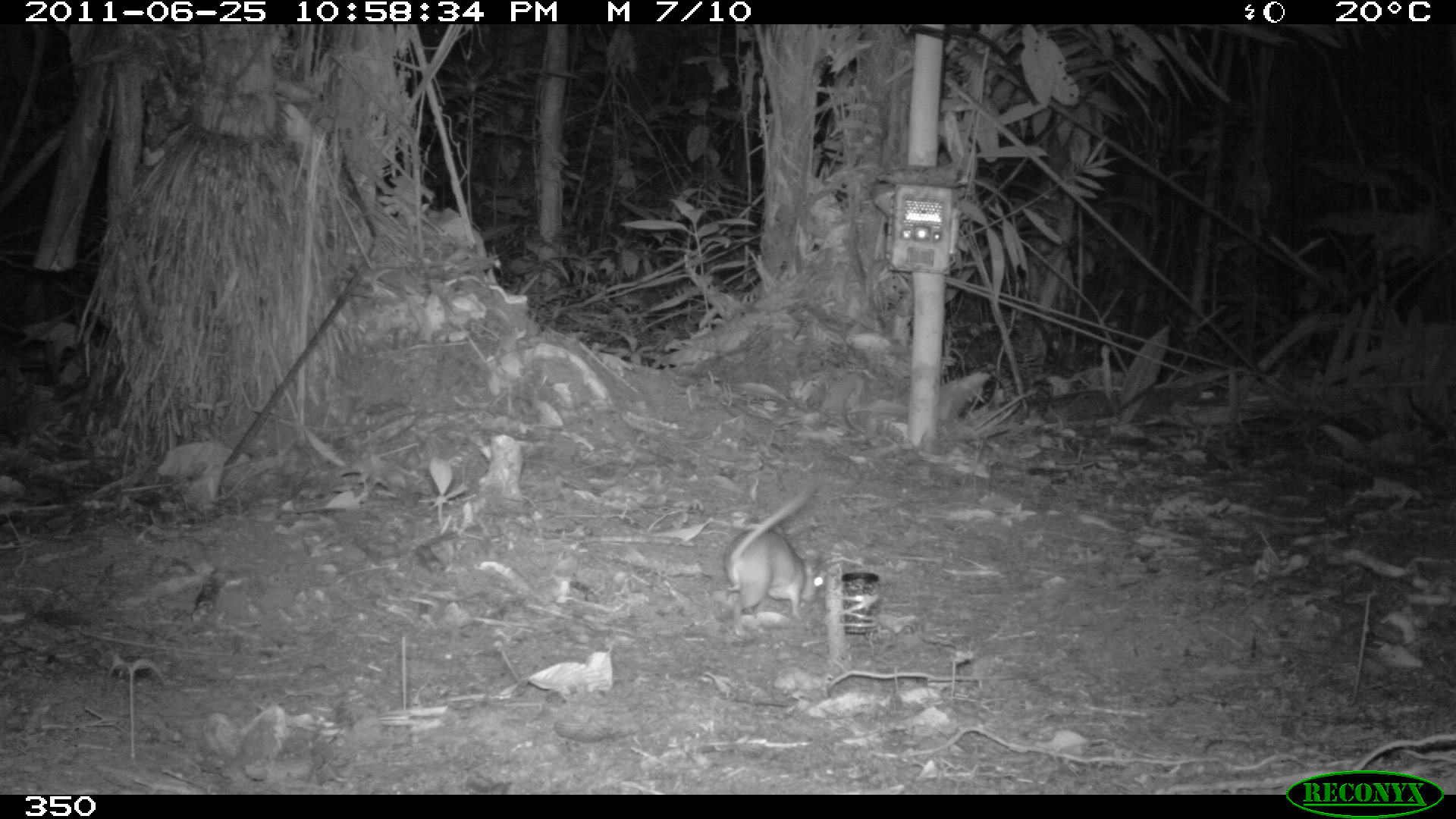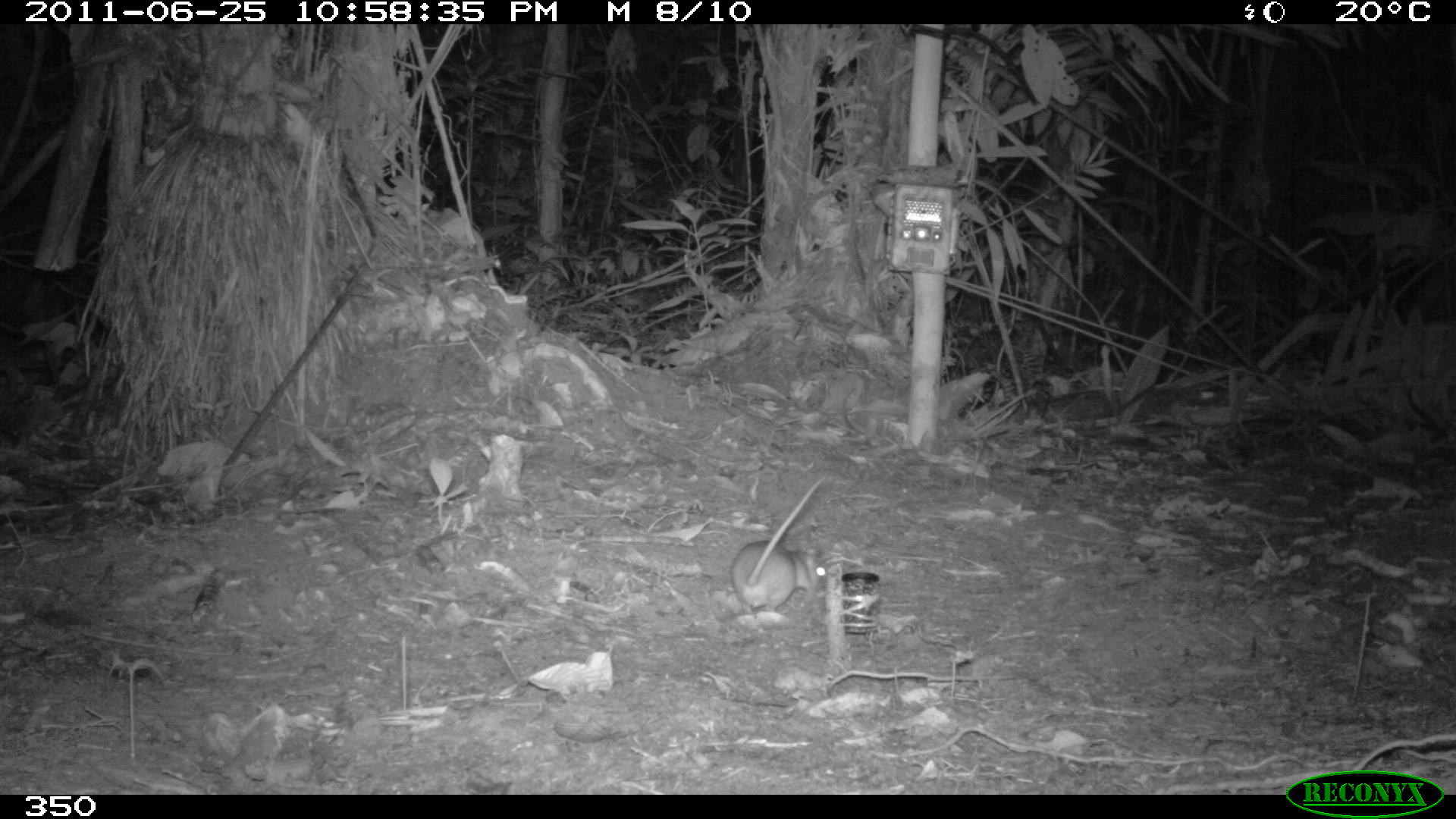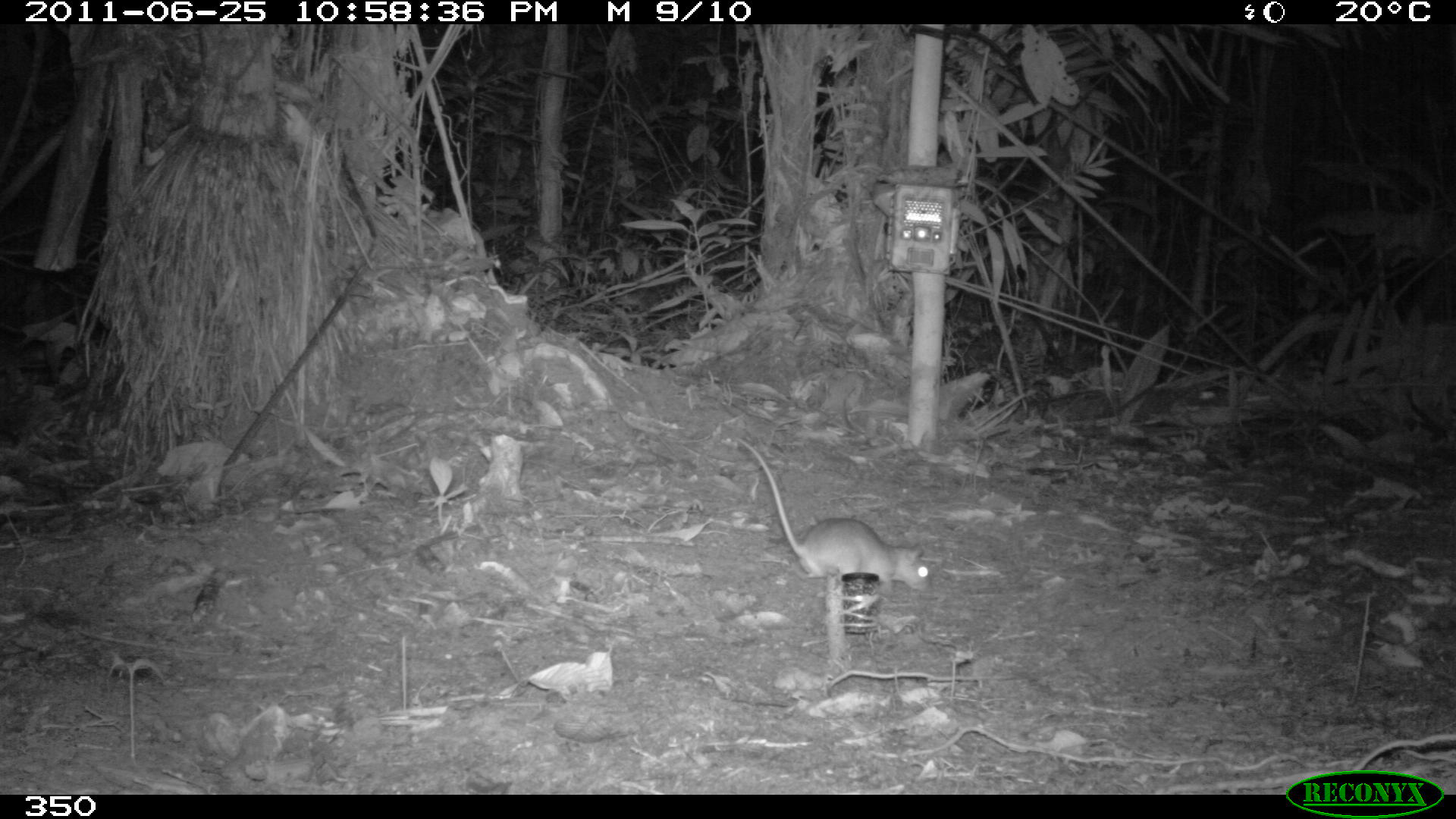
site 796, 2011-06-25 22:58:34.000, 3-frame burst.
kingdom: Animalia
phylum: Chordata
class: Mammalia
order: Rodentia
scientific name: Rodentia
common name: rodents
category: unknown rodent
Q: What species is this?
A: Unknown rodent (rodents) (Rodentia).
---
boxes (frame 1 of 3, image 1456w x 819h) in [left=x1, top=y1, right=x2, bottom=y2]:
unknown rodent: [left=722, top=484, right=825, bottom=636]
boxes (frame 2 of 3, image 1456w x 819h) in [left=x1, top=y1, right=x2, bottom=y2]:
unknown rodent: [left=731, top=475, right=826, bottom=614]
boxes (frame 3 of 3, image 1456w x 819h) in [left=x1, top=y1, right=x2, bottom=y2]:
unknown rodent: [left=736, top=435, right=929, bottom=590]